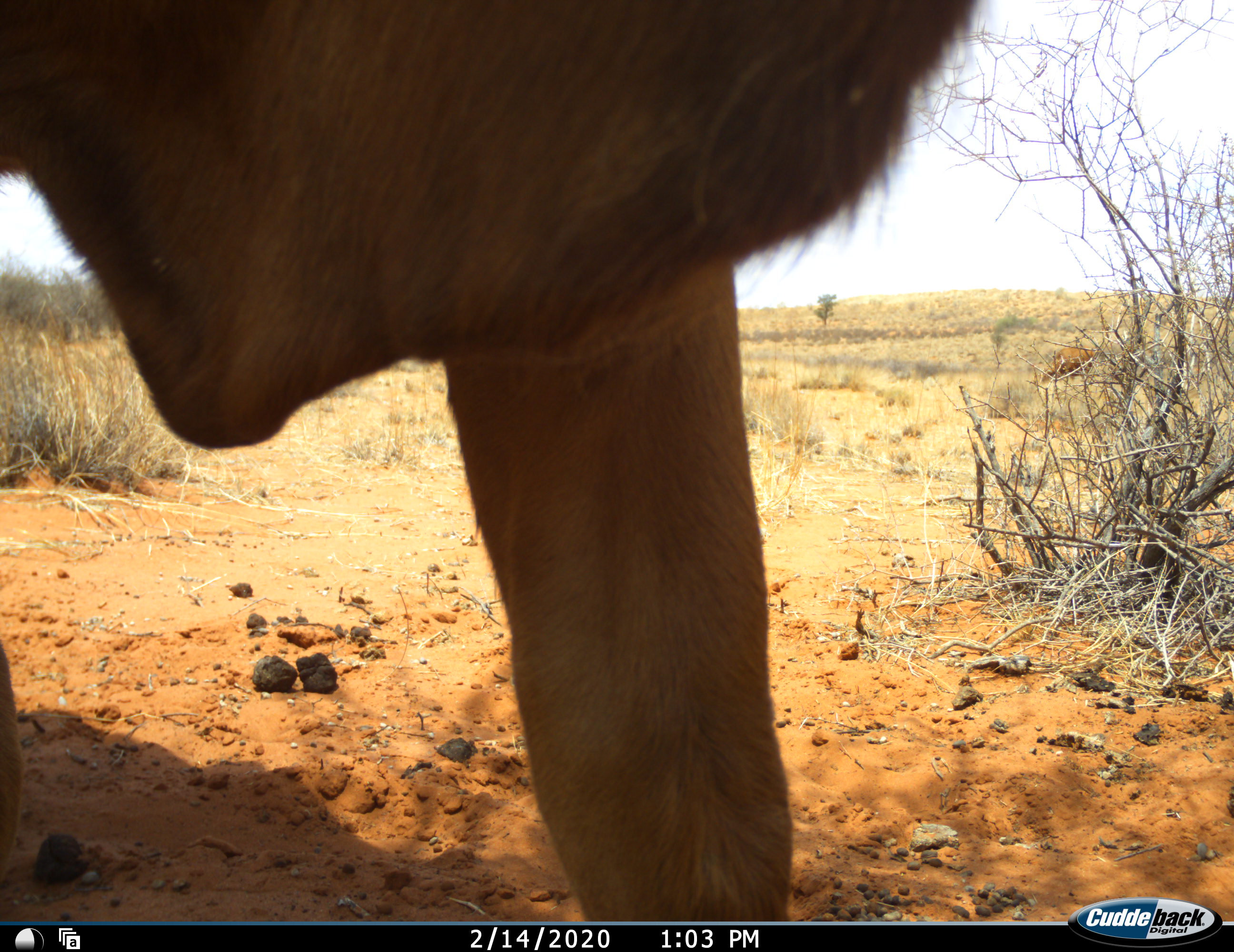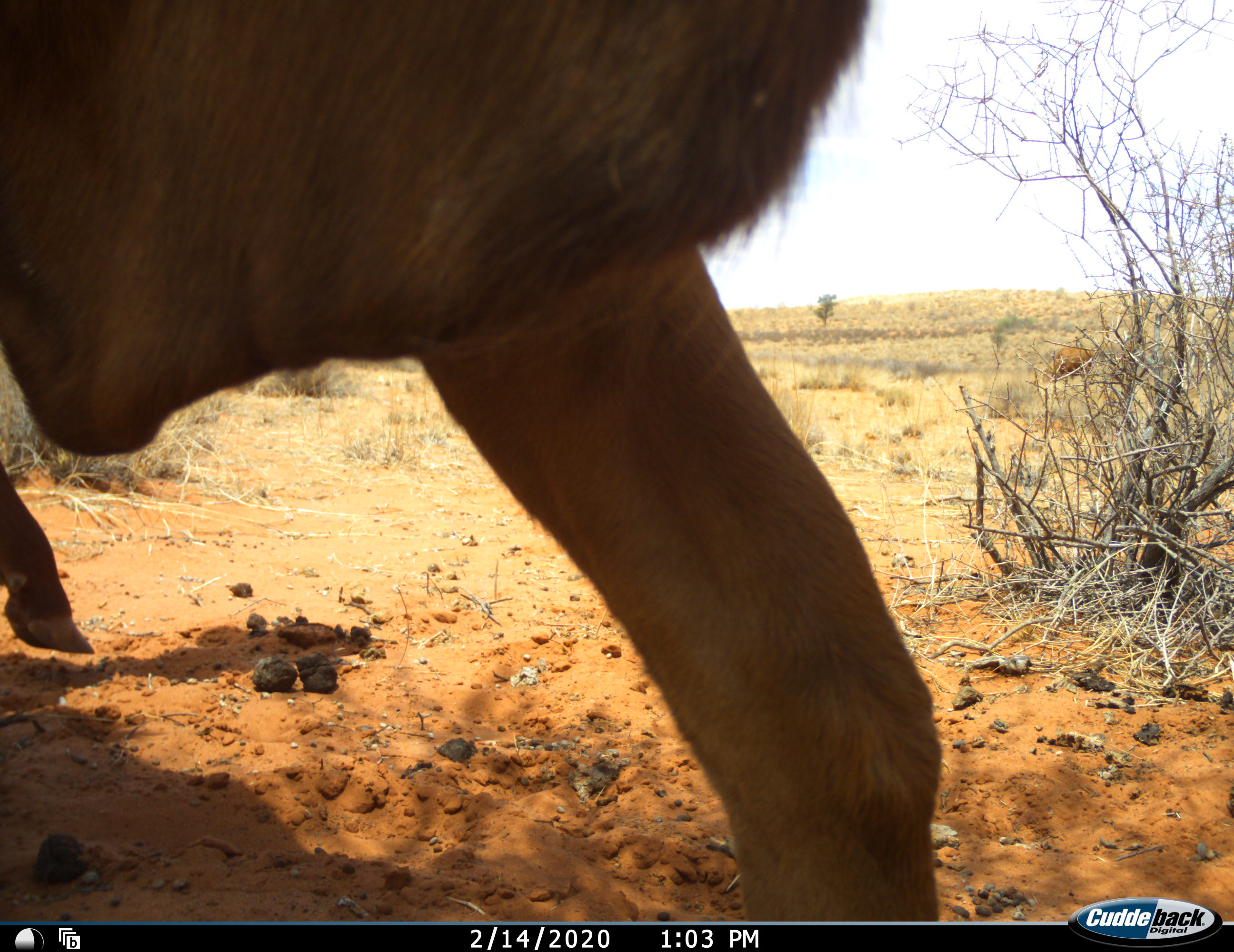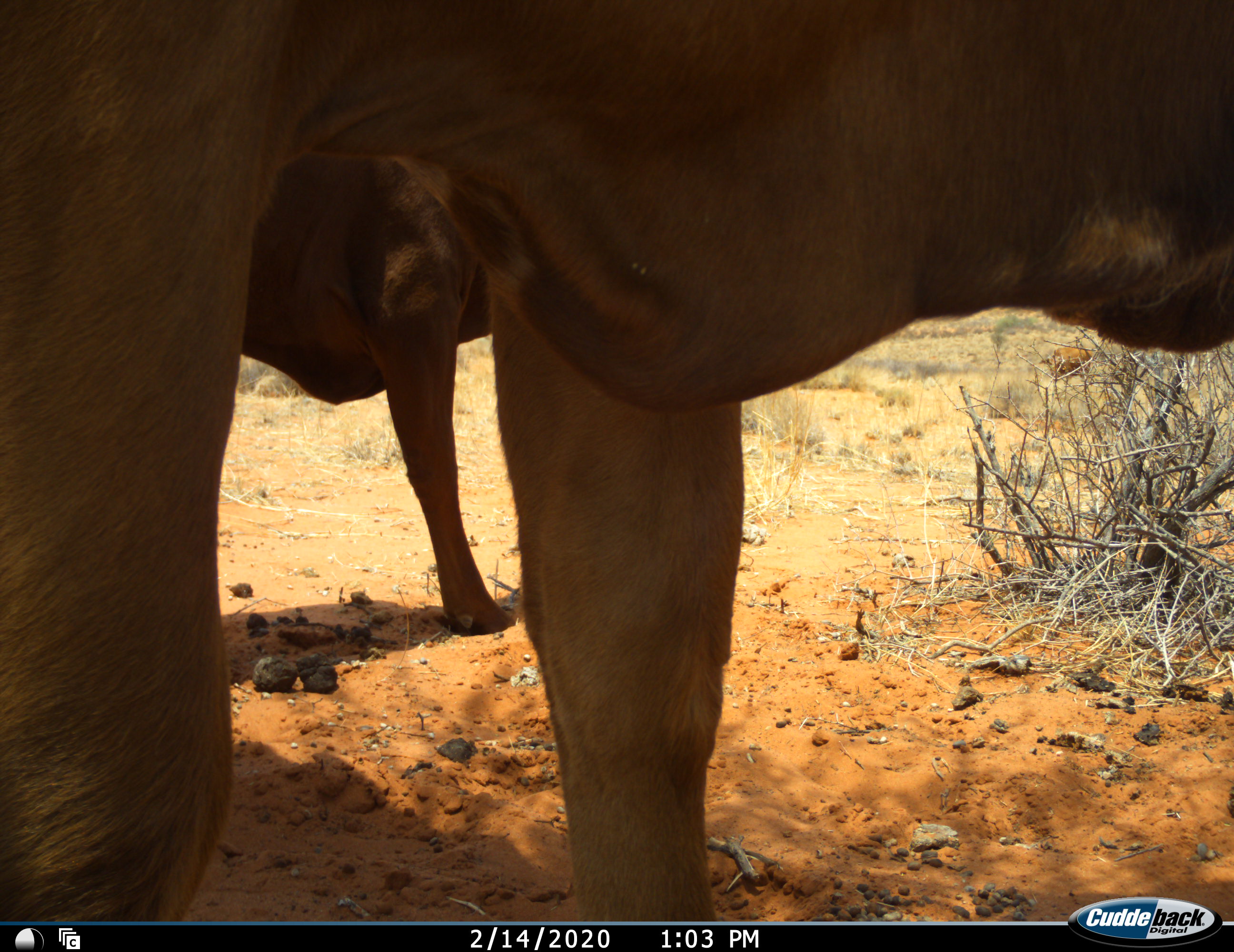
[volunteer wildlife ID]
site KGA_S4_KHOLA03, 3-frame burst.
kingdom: Animalia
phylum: Chordata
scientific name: Vertebrata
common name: domestic animal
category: domesticanimal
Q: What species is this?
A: Domesticanimal (domestic animal) (Vertebrata).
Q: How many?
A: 2.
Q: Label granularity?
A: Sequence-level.